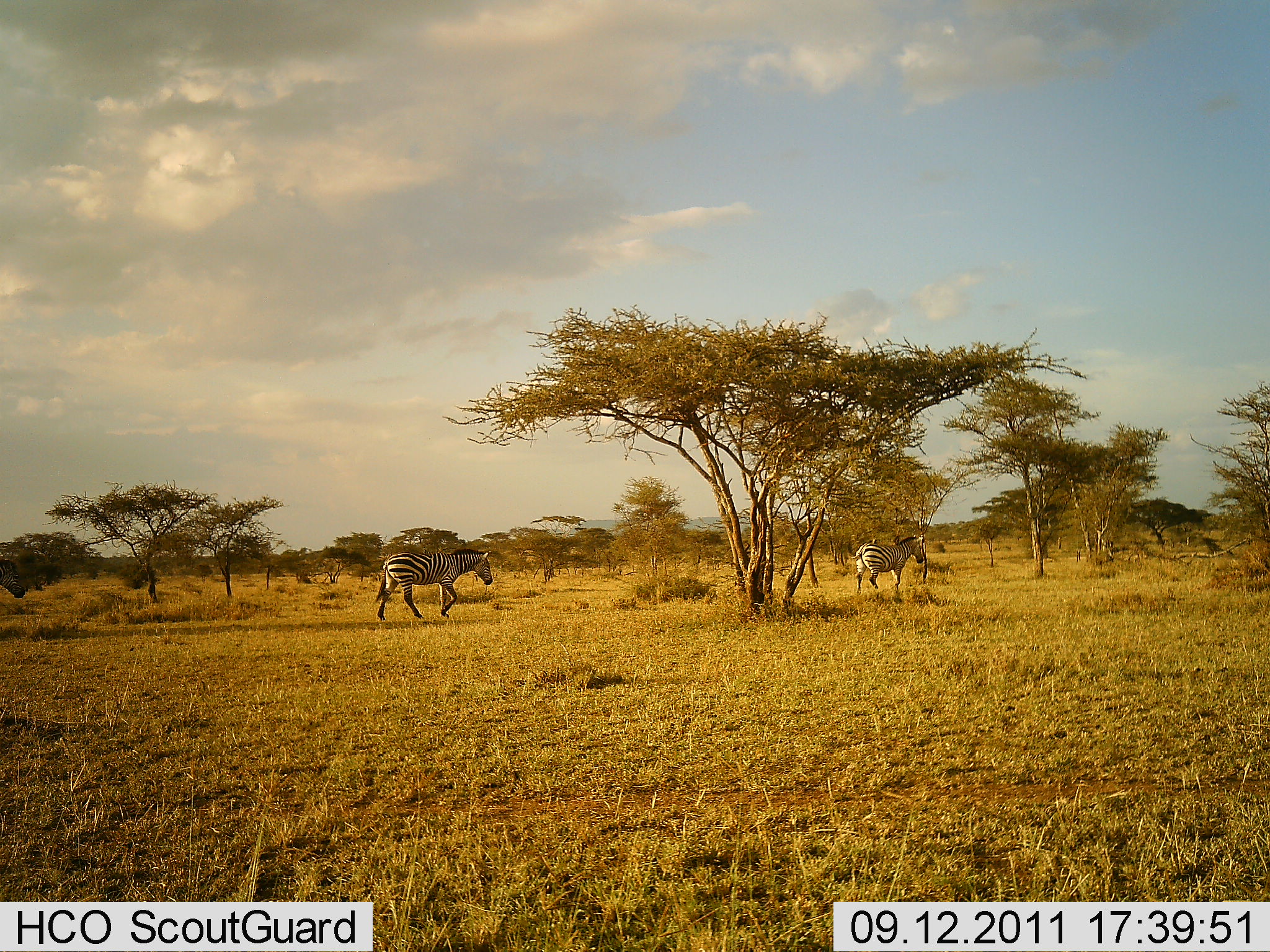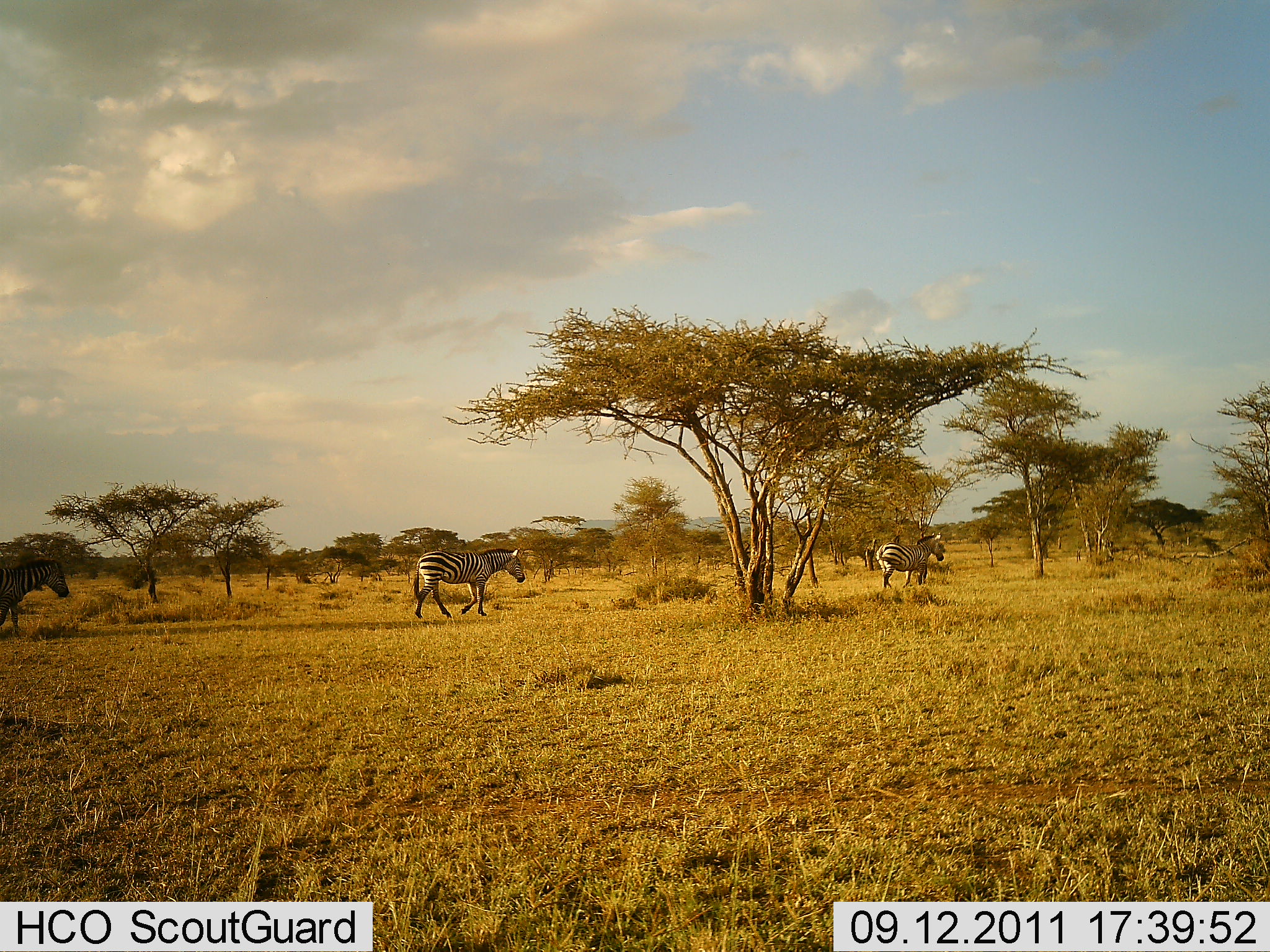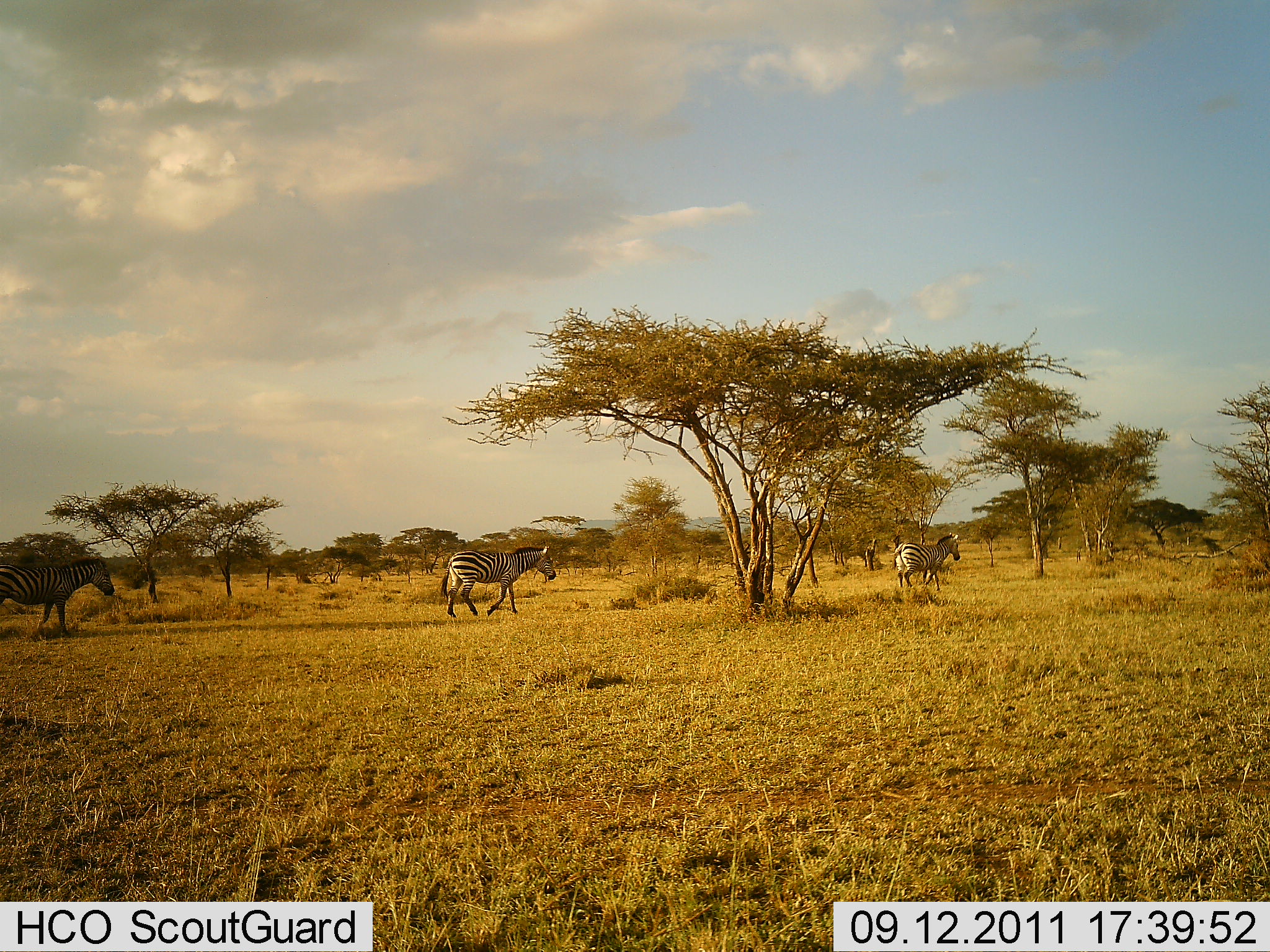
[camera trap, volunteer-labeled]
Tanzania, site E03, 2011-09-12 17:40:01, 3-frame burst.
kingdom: Animalia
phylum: Chordata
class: Mammalia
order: Perissodactyla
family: Equidae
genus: Equus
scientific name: Equus quagga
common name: plains zebra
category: zebra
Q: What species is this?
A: Zebra (plains zebra) (Equus quagga).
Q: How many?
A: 3.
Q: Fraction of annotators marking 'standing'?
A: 0%.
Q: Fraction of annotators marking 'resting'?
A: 0%.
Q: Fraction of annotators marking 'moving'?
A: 100%.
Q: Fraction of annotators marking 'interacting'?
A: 0%.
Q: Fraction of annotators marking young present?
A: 0%.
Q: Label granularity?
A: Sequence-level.